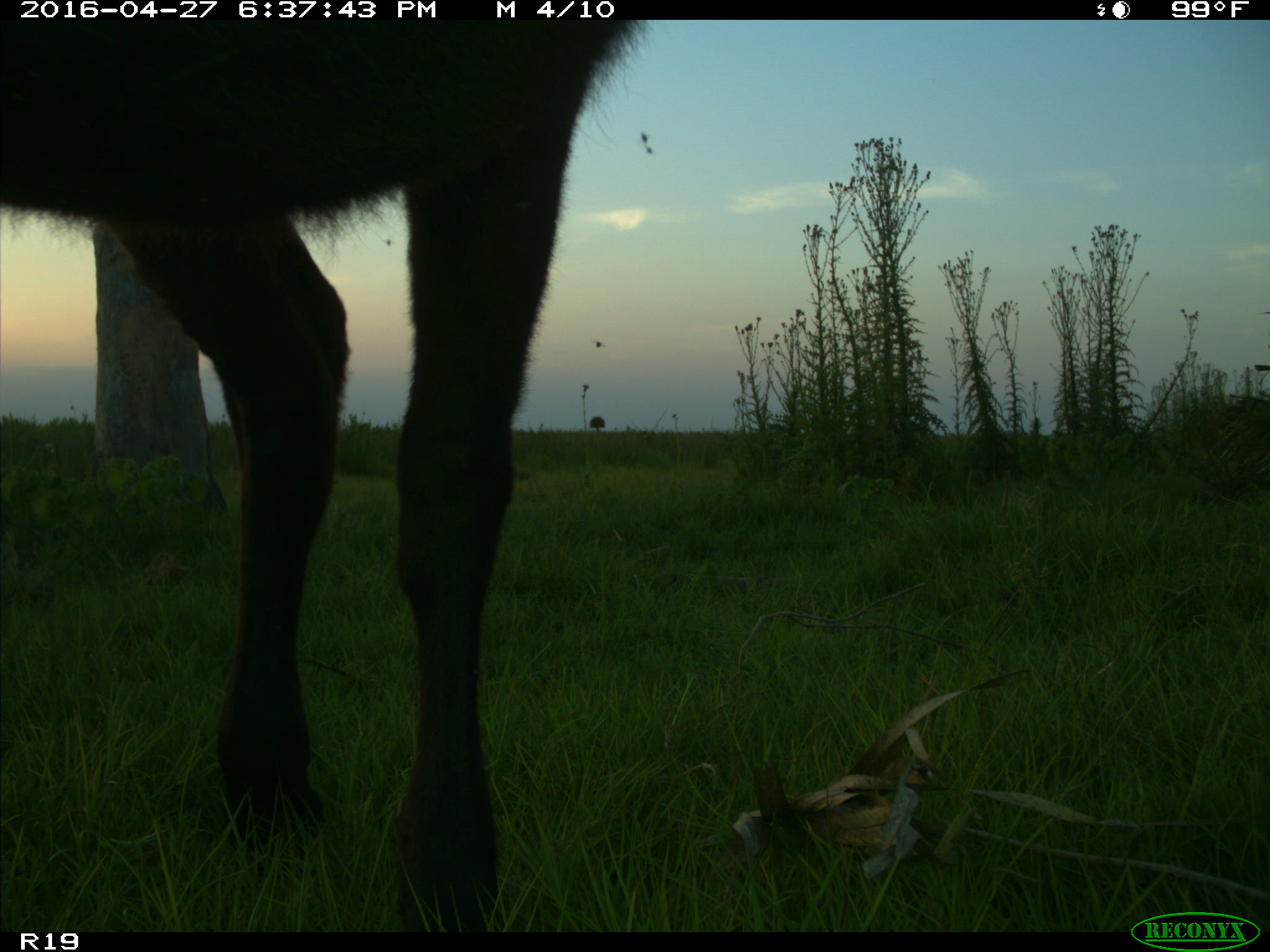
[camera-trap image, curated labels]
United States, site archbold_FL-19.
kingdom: Animalia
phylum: Chordata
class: Mammalia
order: Artiodactyla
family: Bovidae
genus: Bos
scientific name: Bos taurus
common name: domestic cow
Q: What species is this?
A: Bos taurus (domestic cow).